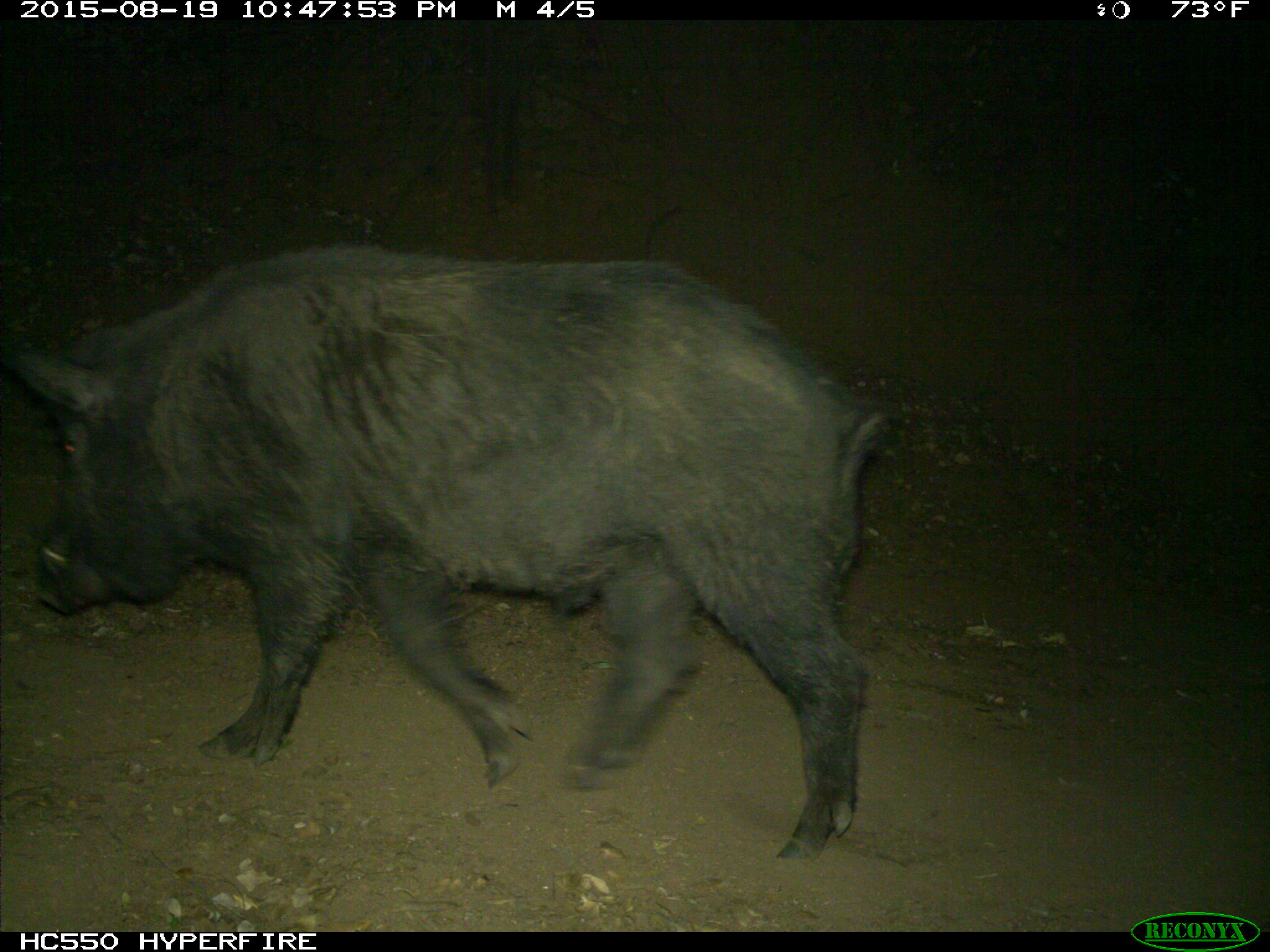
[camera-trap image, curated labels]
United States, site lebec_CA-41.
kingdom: Animalia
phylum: Chordata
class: Mammalia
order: Artiodactyla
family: Suidae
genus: Sus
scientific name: Sus scrofa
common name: wild boar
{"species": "Sus scrofa (wild boar)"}